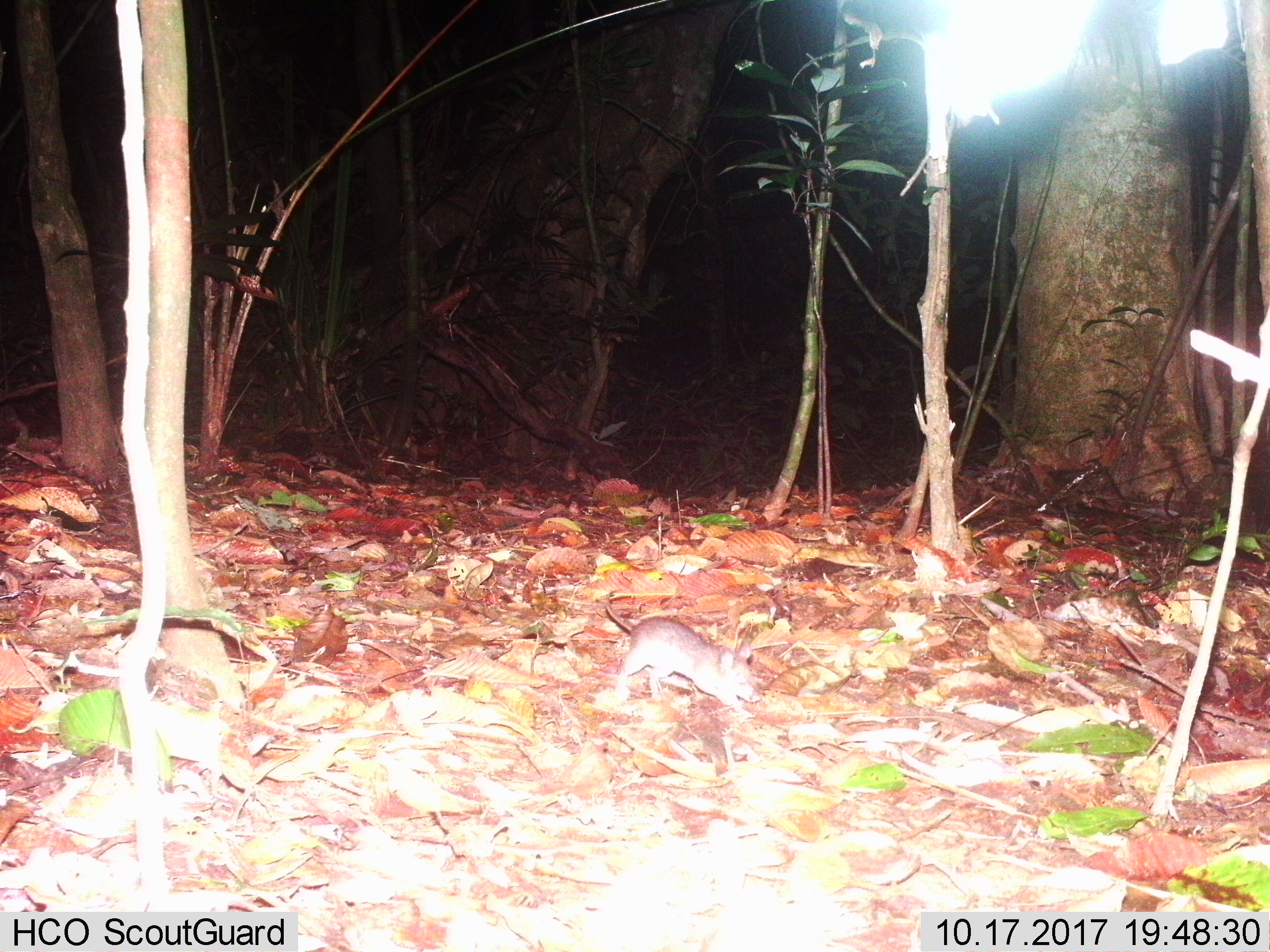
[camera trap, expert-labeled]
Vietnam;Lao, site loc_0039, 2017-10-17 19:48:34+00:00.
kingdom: Animalia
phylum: Chordata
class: Mammalia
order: Rodentia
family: Muridae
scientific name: Muridae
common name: old-world mice and rats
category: unidentified murid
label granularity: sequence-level